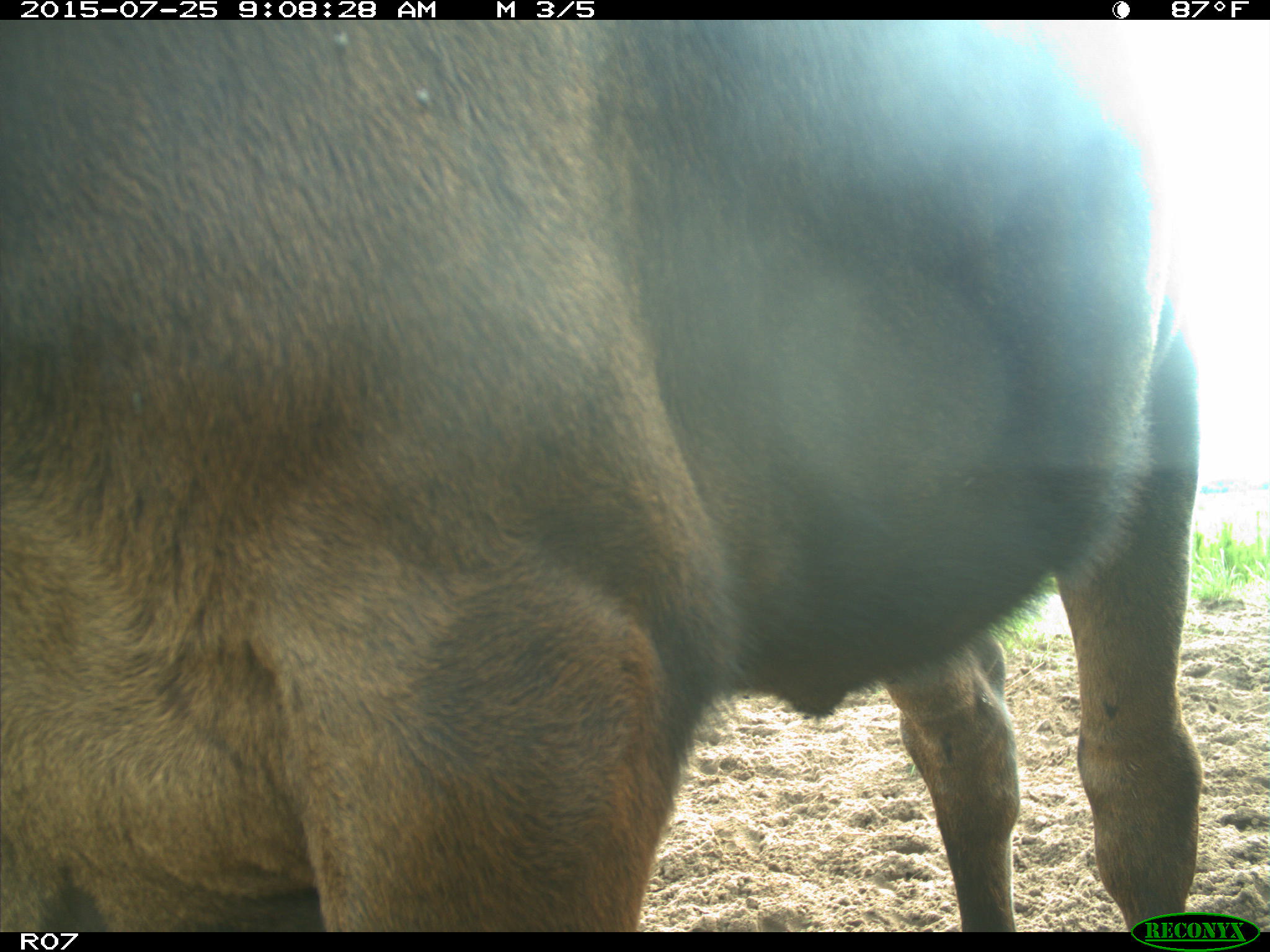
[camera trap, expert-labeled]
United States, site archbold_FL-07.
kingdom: Animalia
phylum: Chordata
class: Mammalia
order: Artiodactyla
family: Bovidae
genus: Bos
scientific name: Bos taurus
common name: domestic cow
Bos taurus (domestic cow).